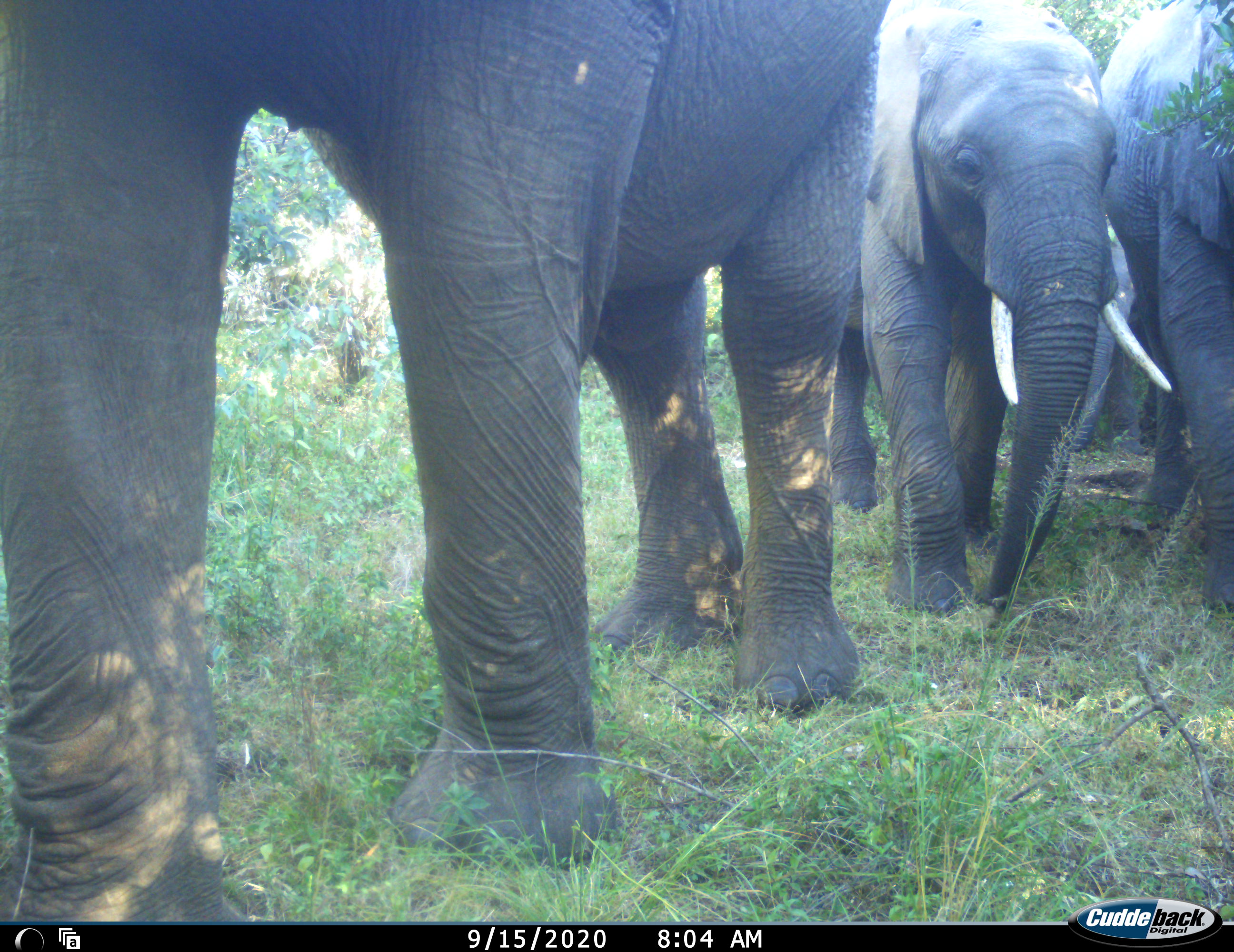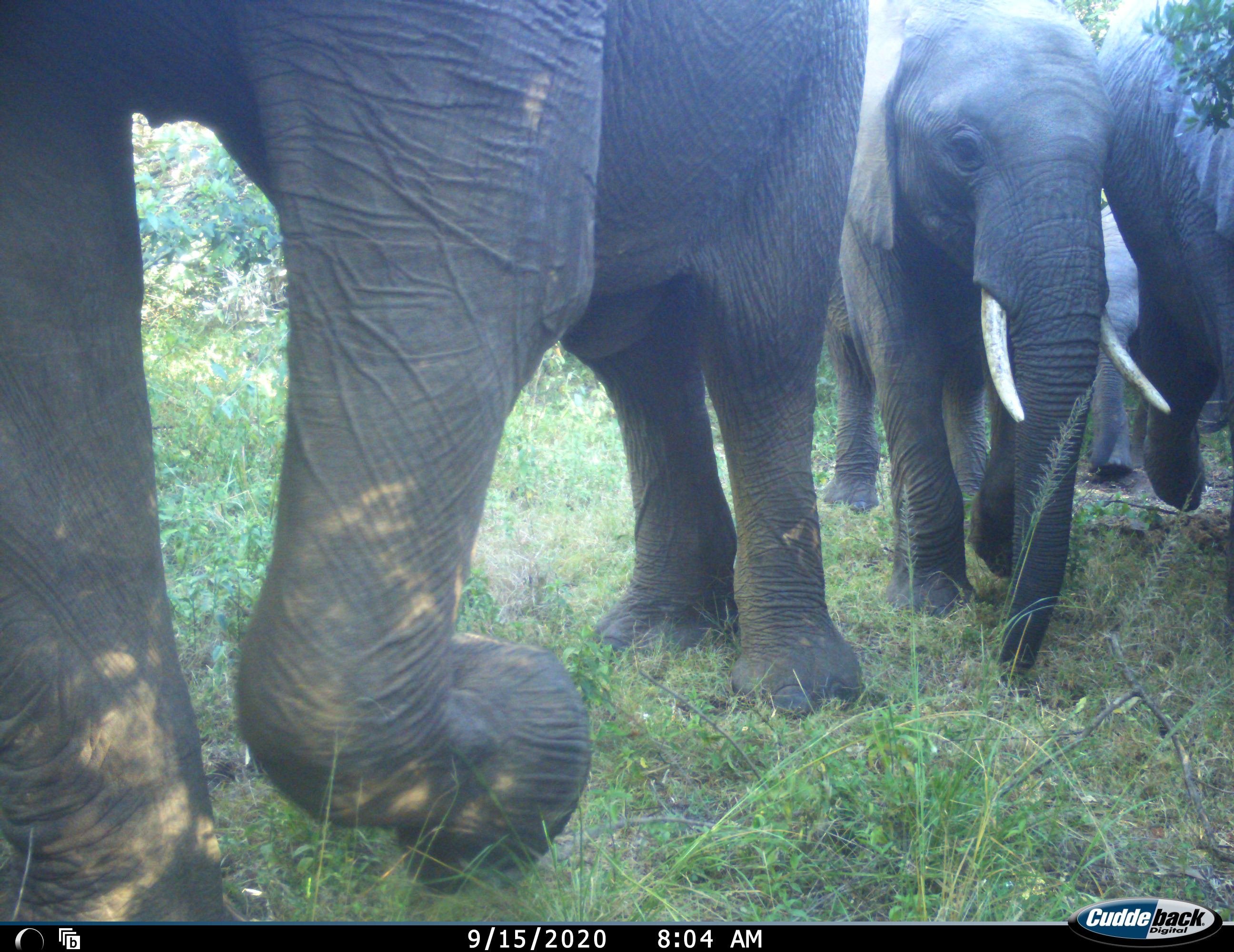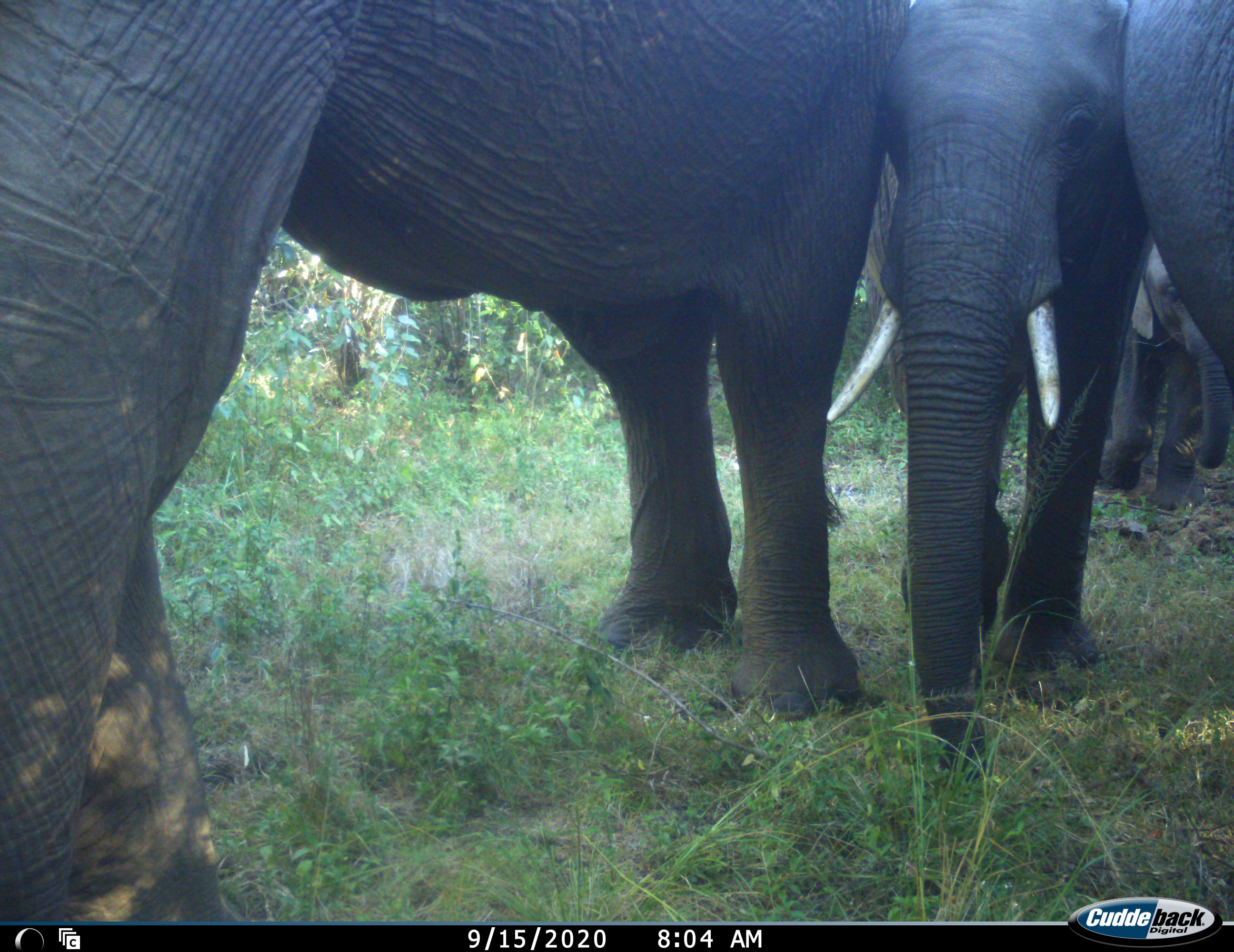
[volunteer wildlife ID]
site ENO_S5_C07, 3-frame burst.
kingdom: Animalia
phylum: Chordata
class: Mammalia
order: Proboscidea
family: Elephantidae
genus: Loxodonta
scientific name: Loxodonta africana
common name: african bush elephant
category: elephant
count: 4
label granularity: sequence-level